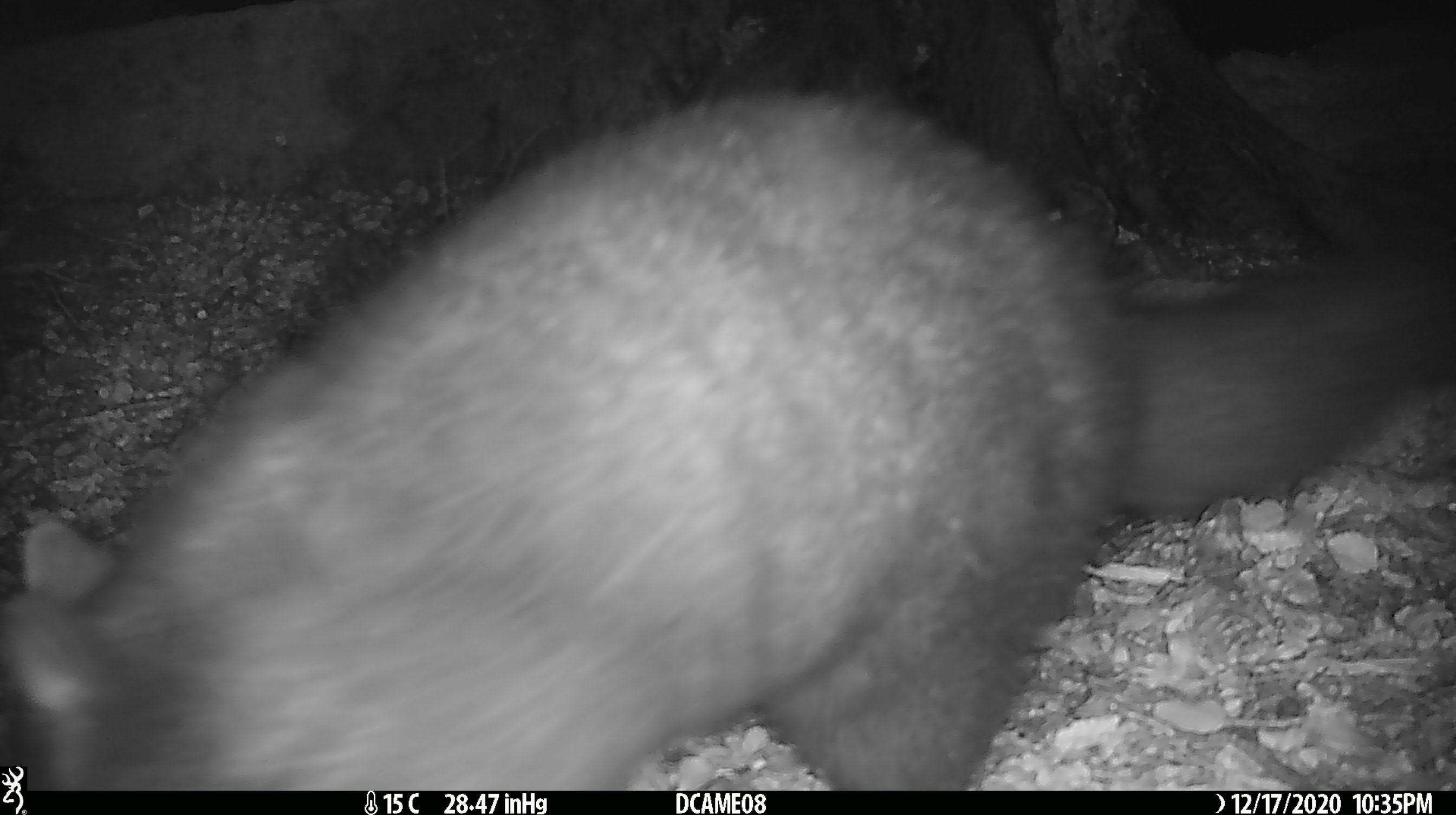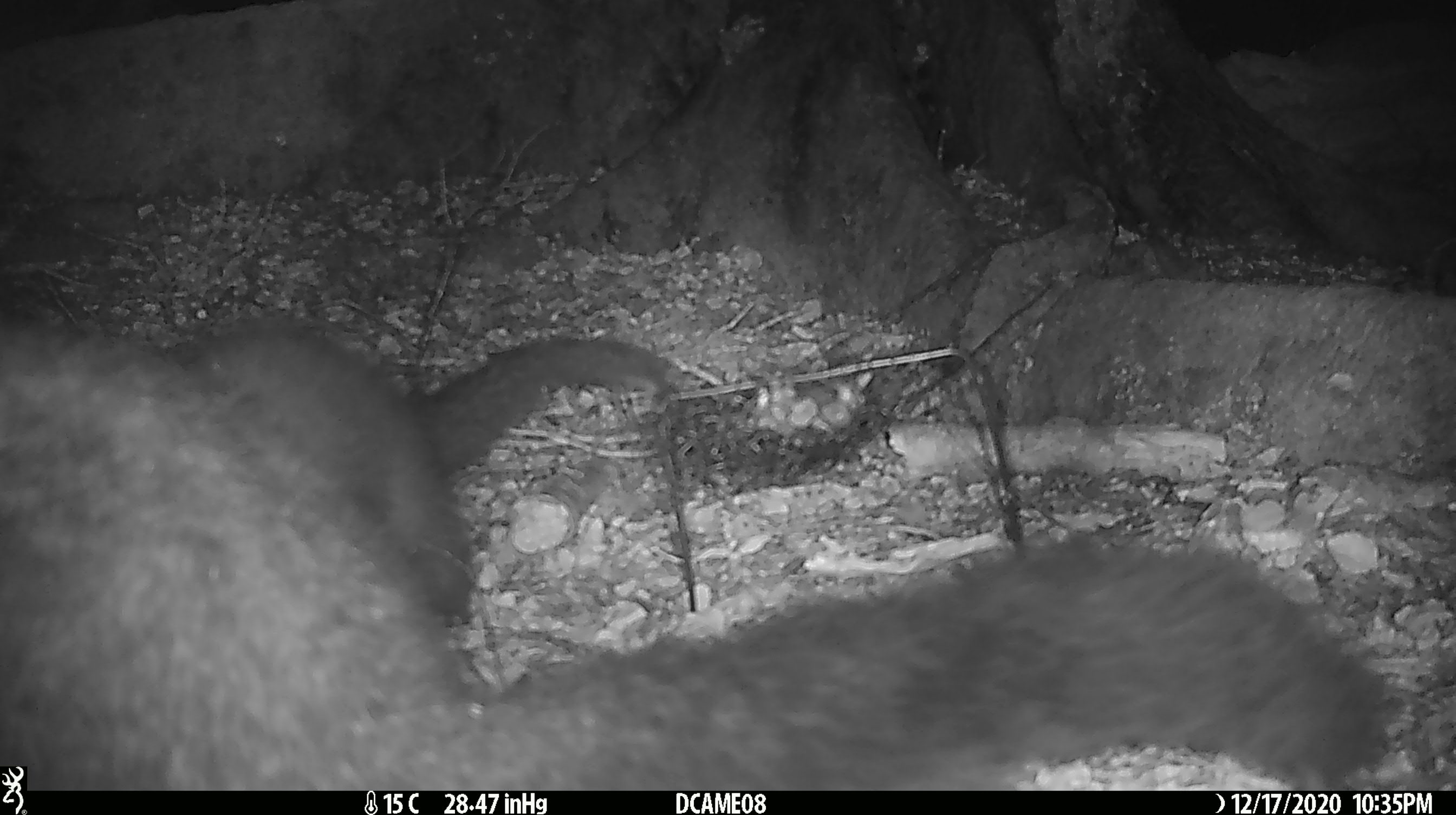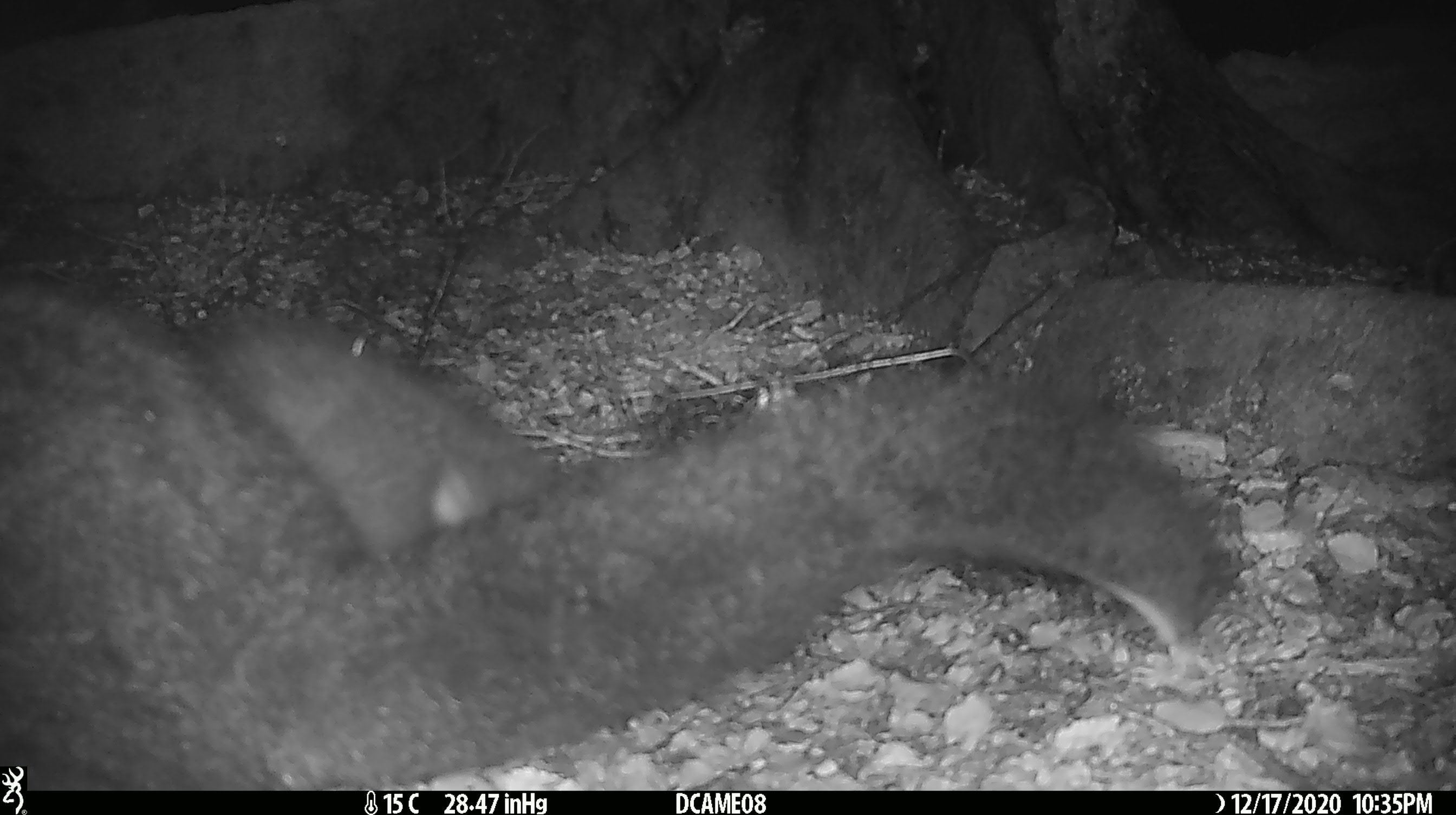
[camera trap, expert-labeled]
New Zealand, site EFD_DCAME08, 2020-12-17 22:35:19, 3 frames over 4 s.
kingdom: Animalia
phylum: Chordata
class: Mammalia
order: Diprotodontia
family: Phalangeridae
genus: Trichosurus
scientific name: Trichosurus vulpecula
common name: common brushtail possum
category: possum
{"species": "possum (common brushtail possum) (Trichosurus vulpecula)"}